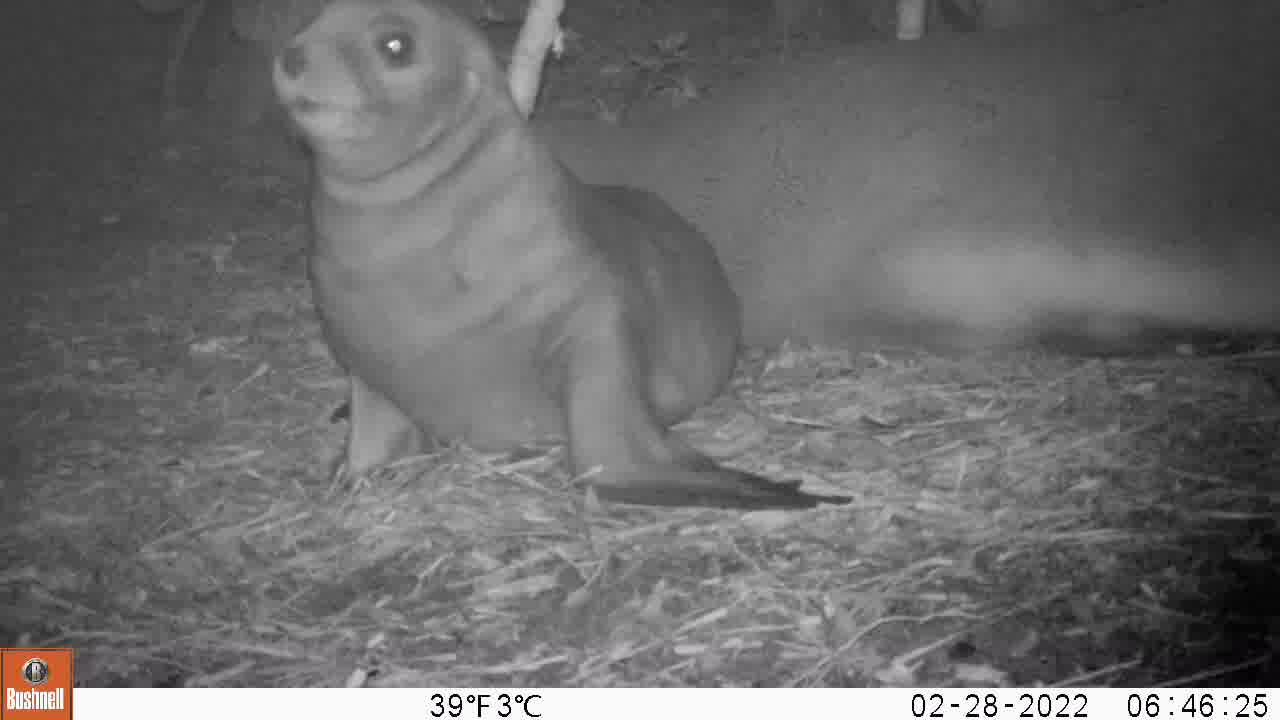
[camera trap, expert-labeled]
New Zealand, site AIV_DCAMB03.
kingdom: Animalia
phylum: Chordata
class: Mammalia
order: Carnivora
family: Otariidae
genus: Phocarctos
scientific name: Phocarctos hookeri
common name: new zealand sea lion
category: sealion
Sealion (new zealand sea lion) (Phocarctos hookeri).